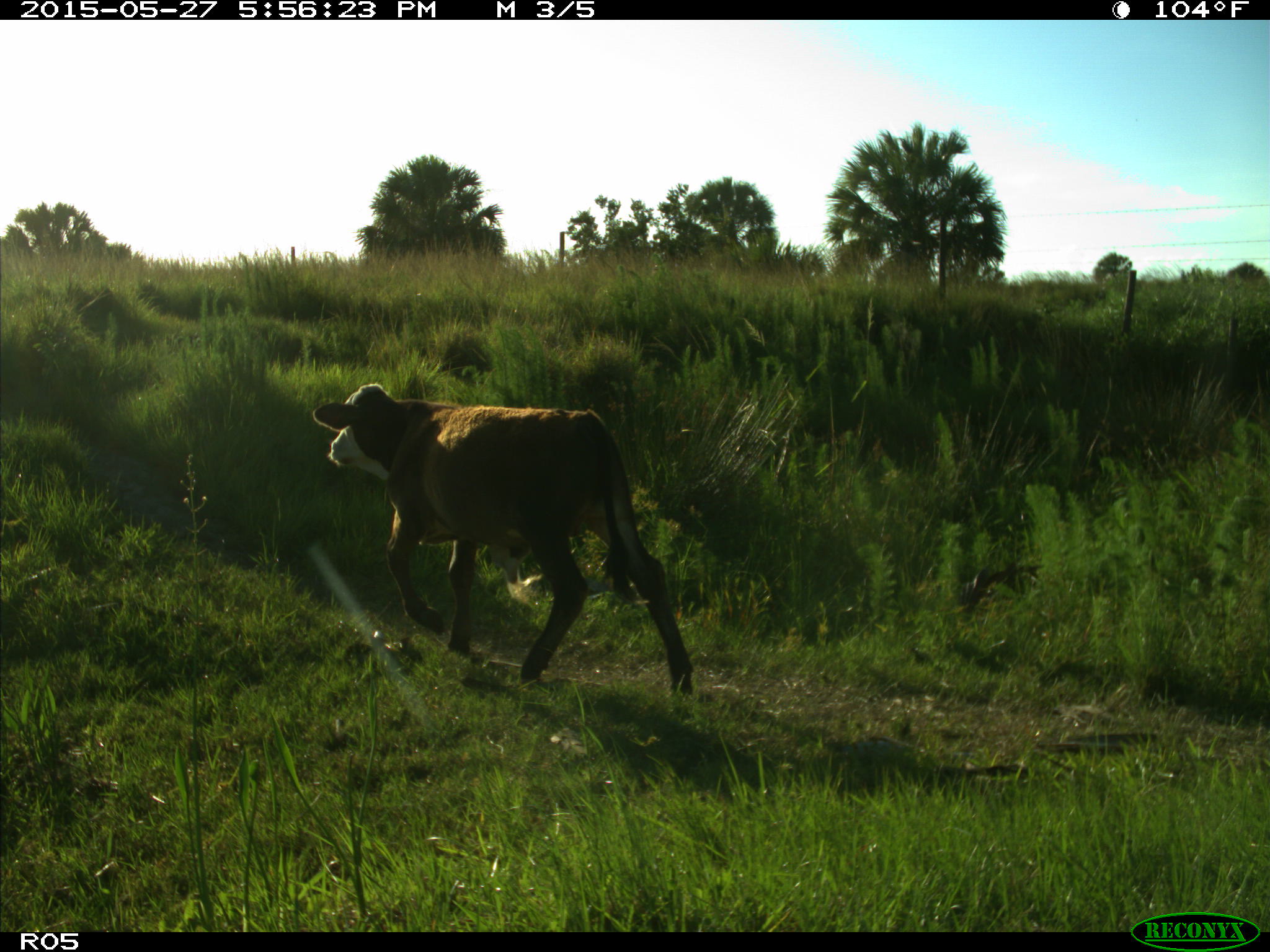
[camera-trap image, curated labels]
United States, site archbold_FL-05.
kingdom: Animalia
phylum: Chordata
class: Mammalia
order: Artiodactyla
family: Bovidae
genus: Bos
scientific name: Bos taurus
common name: domestic cow